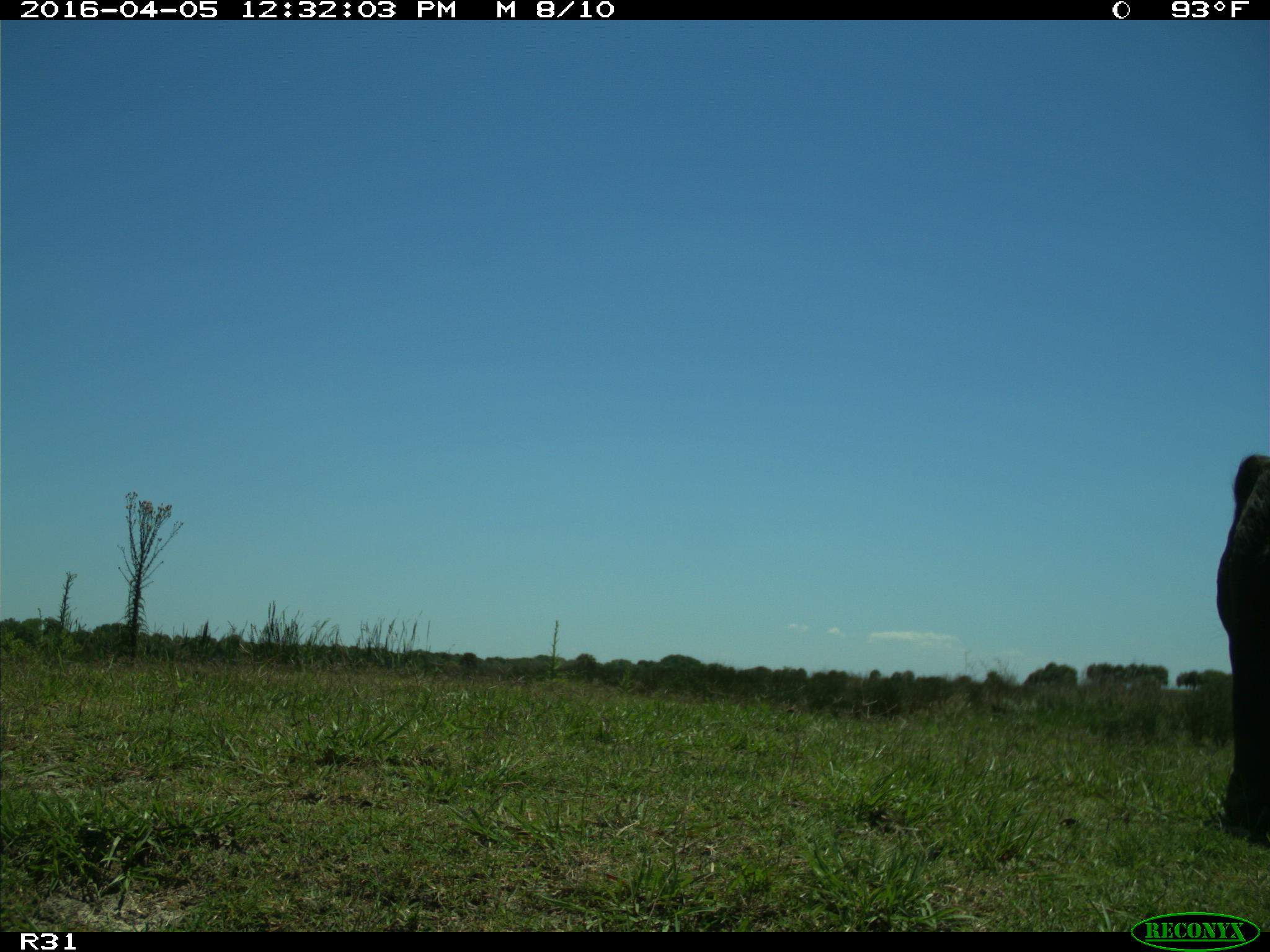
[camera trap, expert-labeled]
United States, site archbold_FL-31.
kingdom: Animalia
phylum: Chordata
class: Mammalia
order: Artiodactyla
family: Bovidae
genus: Bos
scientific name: Bos taurus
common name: domestic cow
Bos taurus (domestic cow).